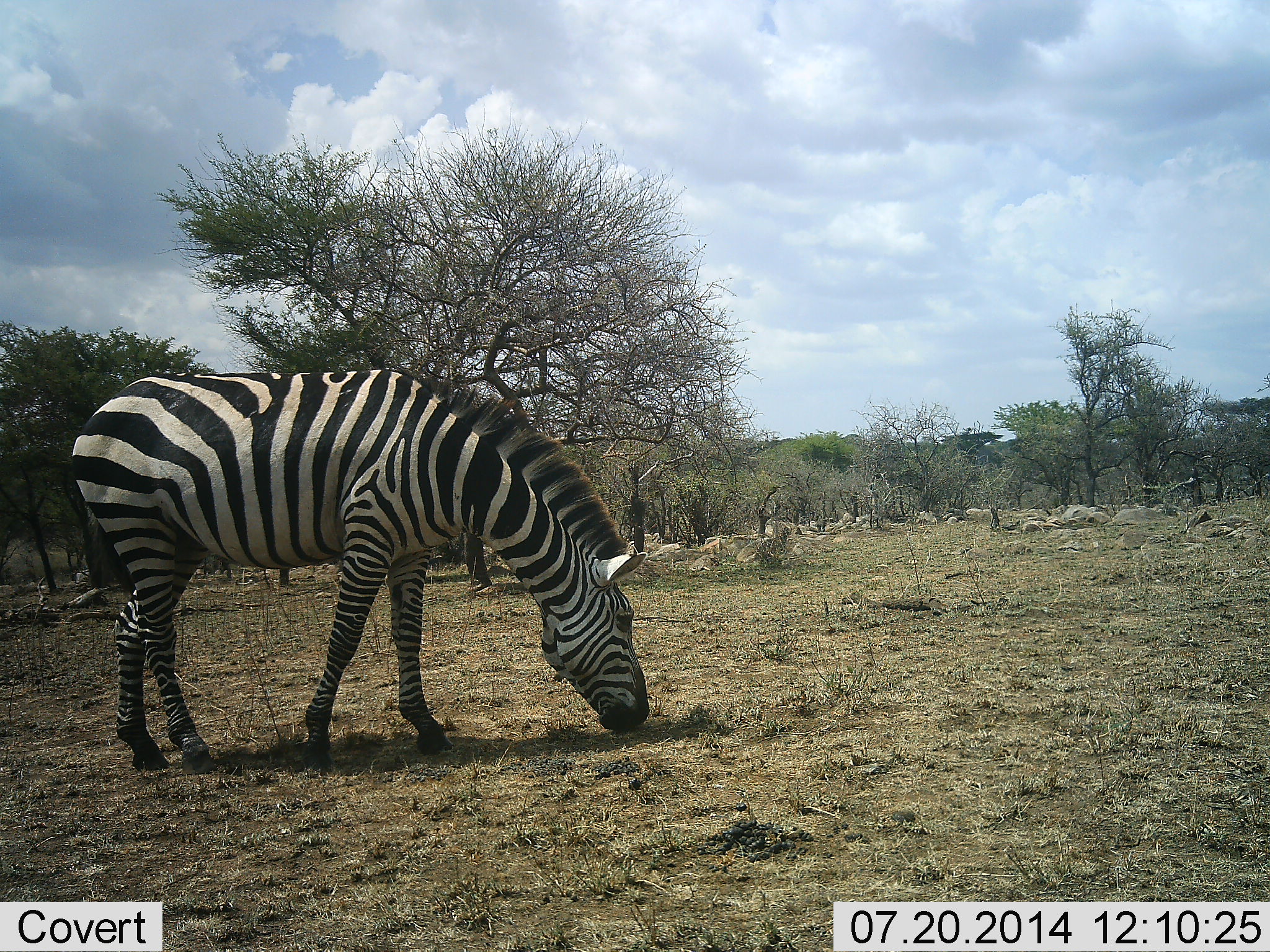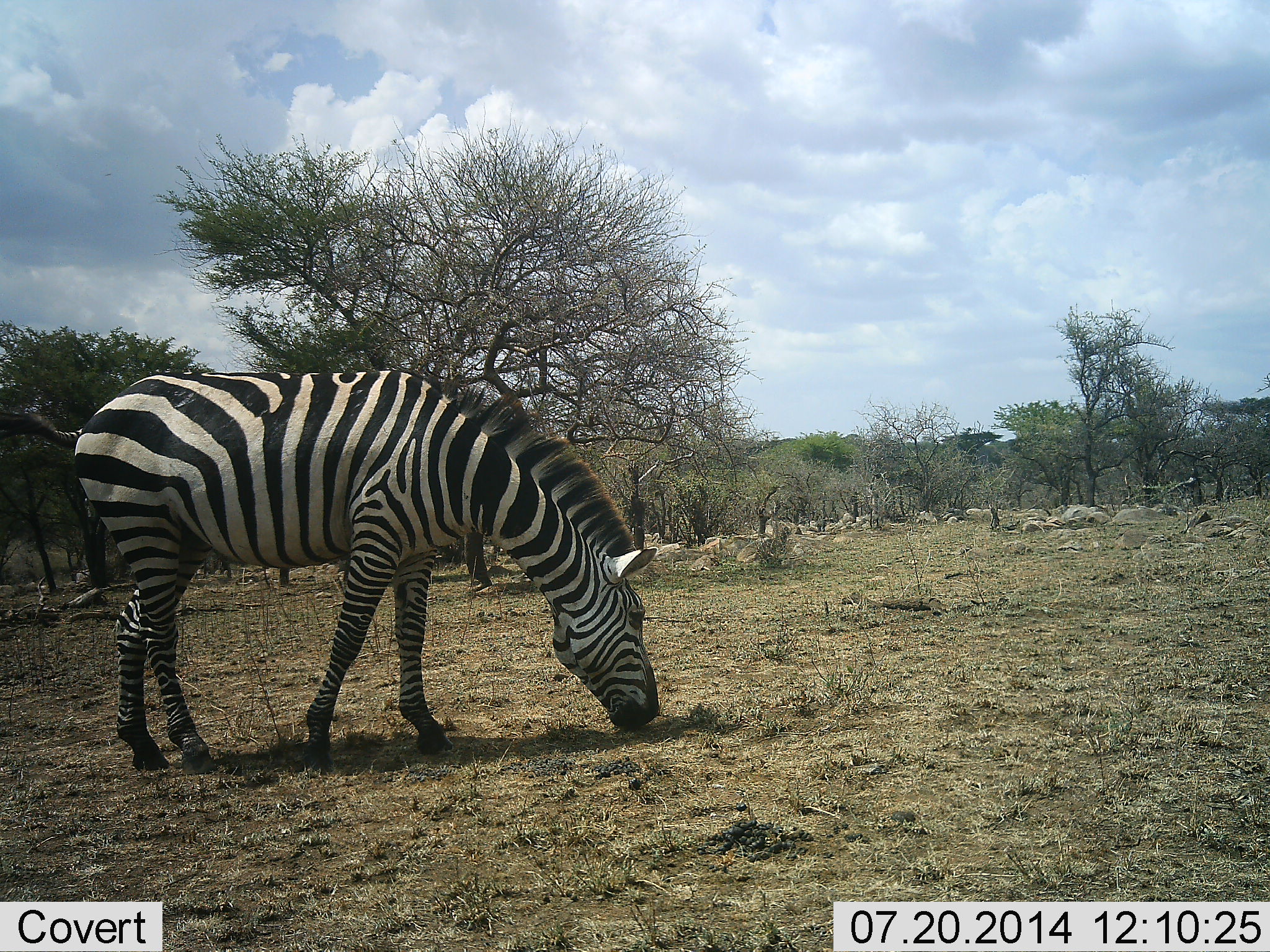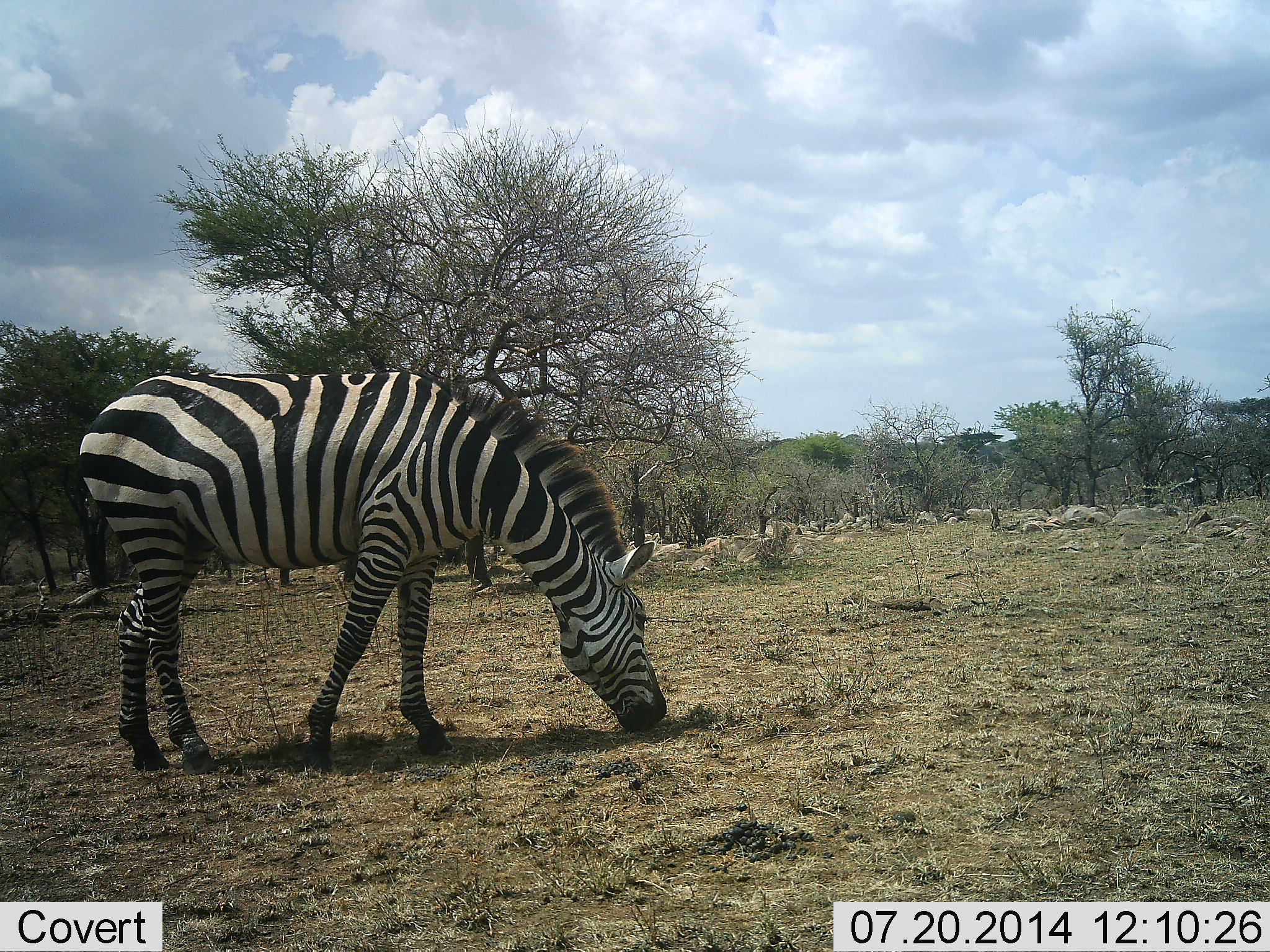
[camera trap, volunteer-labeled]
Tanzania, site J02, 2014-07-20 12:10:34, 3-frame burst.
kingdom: Animalia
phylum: Chordata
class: Mammalia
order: Perissodactyla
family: Equidae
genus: Equus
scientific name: Equus quagga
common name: plains zebra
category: zebra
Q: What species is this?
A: Zebra (plains zebra) (Equus quagga).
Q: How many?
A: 1.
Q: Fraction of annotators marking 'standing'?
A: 40%.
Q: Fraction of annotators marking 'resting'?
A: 0%.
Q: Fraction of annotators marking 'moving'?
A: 0%.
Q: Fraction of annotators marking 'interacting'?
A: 0%.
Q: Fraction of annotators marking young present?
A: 0%.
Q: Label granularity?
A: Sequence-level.